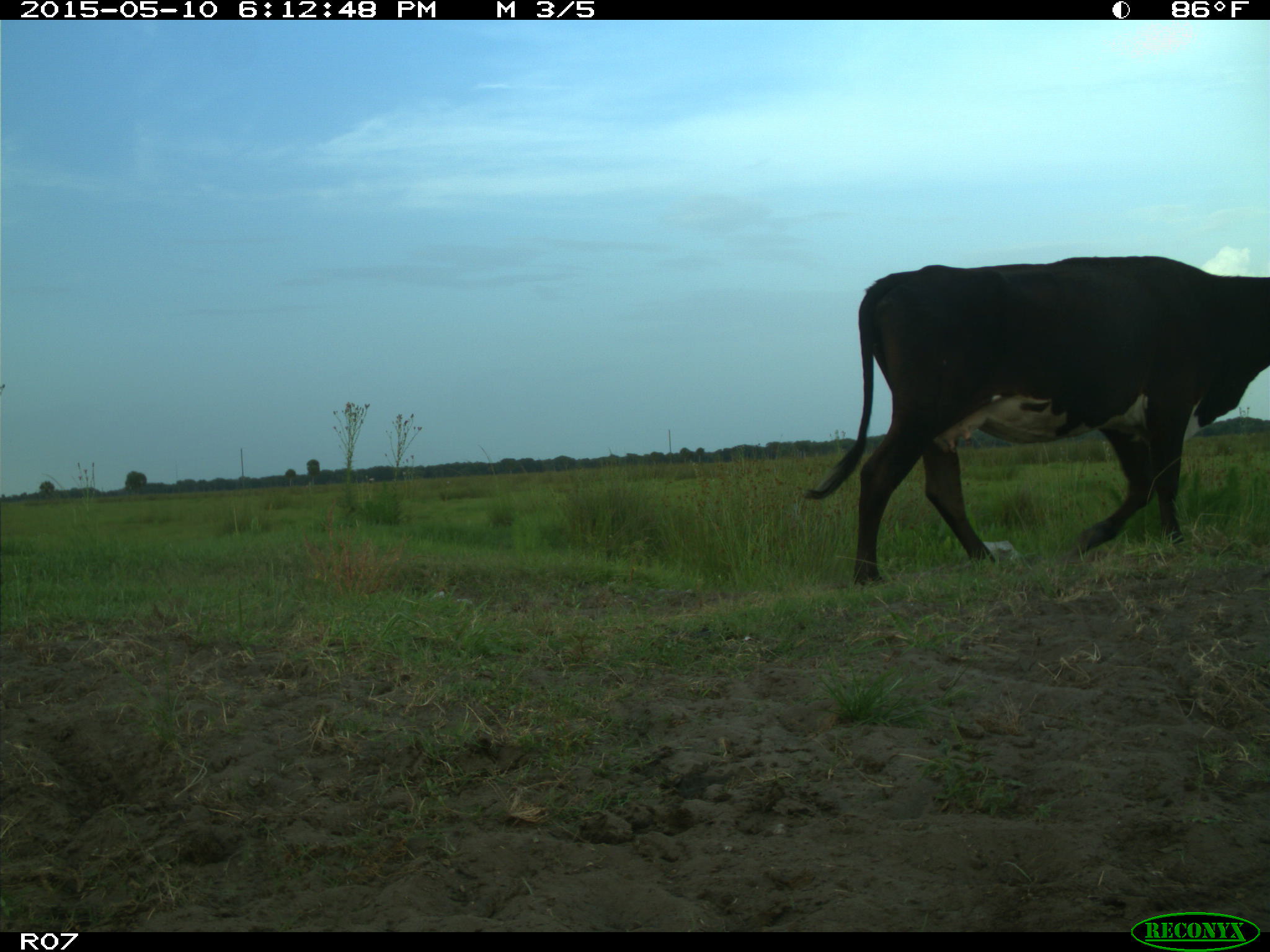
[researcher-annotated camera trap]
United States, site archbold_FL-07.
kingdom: Animalia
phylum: Chordata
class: Mammalia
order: Artiodactyla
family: Bovidae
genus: Bos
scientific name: Bos taurus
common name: domestic cow